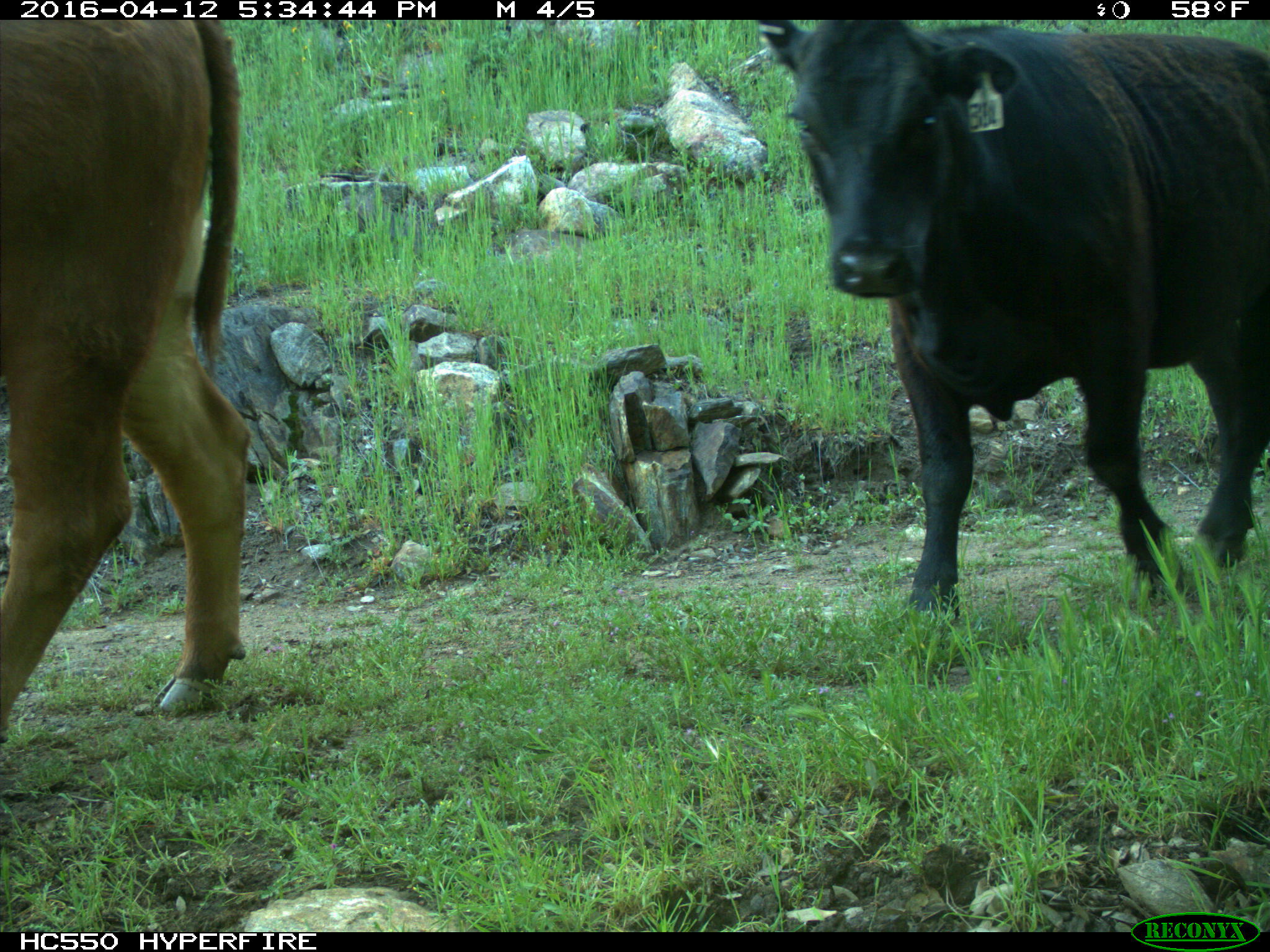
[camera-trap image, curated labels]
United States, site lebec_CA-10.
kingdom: Animalia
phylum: Chordata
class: Mammalia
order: Artiodactyla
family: Bovidae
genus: Bos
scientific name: Bos taurus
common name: domestic cow